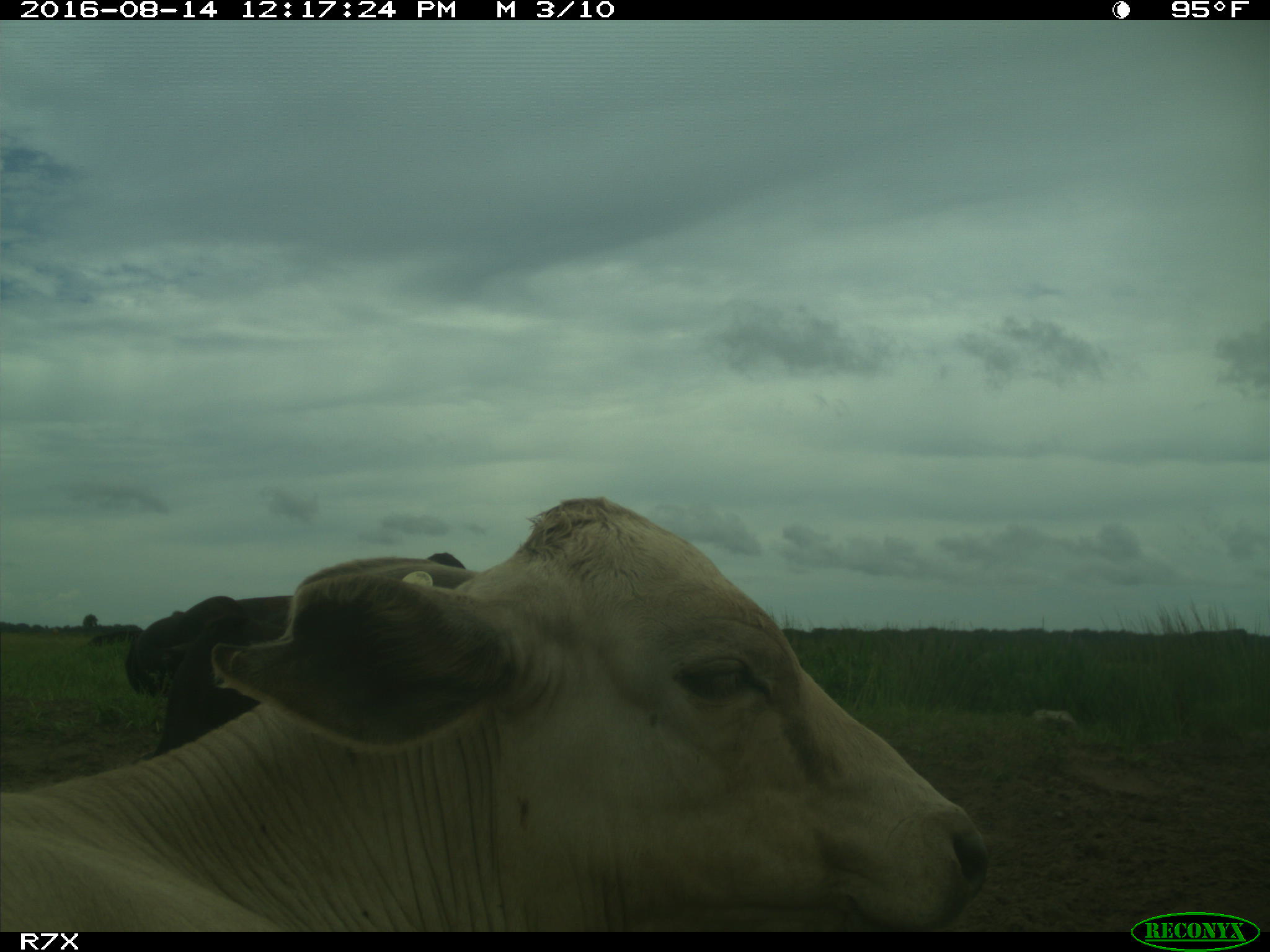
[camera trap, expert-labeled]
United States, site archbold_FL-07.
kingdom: Animalia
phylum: Chordata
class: Mammalia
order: Artiodactyla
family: Bovidae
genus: Bos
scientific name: Bos taurus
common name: domestic cow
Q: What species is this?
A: Bos taurus (domestic cow).